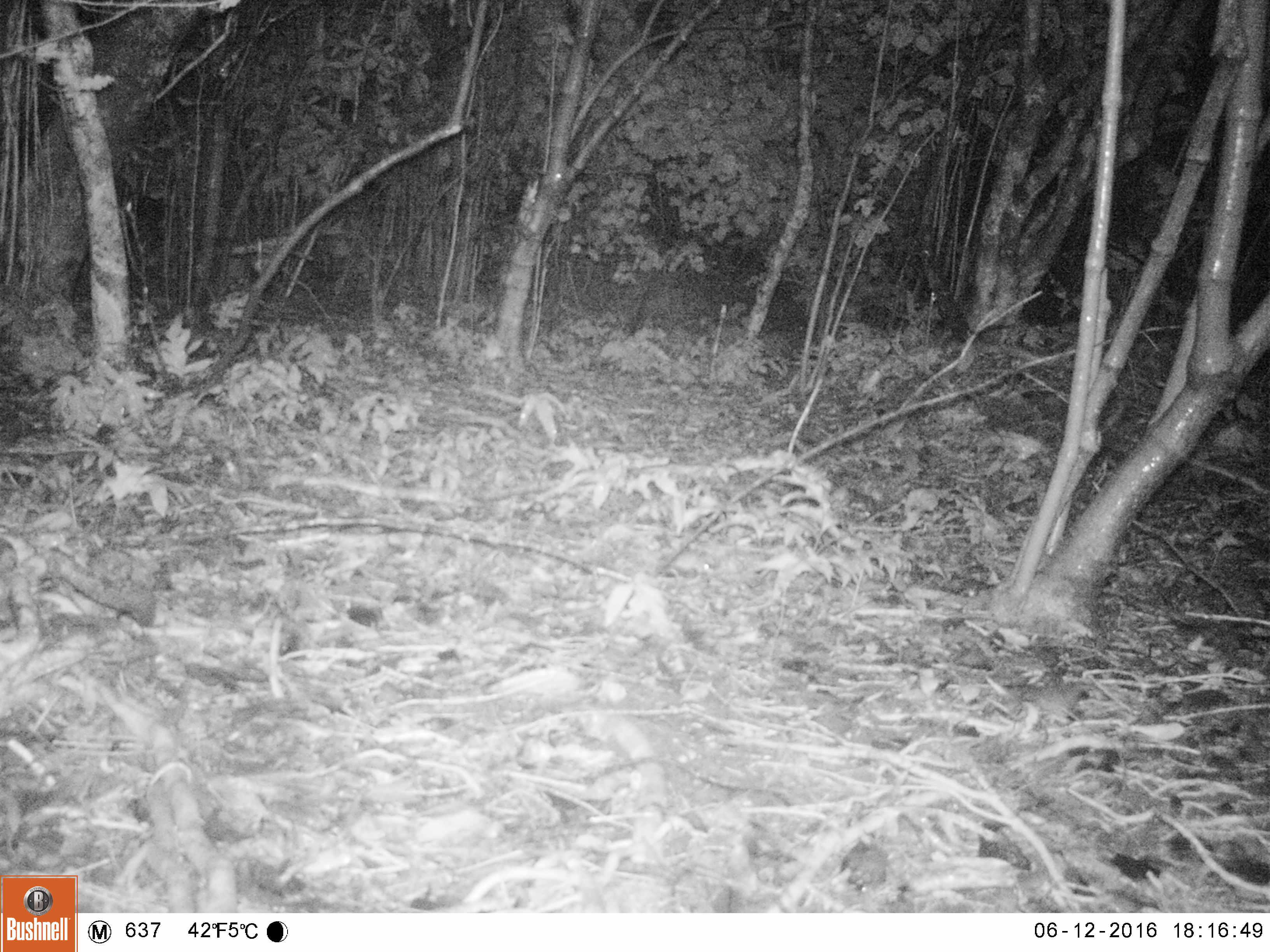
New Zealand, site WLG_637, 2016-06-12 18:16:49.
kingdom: Animalia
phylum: Chordata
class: Mammalia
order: Rodentia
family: Muridae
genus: Mus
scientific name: Mus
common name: mouse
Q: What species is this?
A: Mouse (Mus).